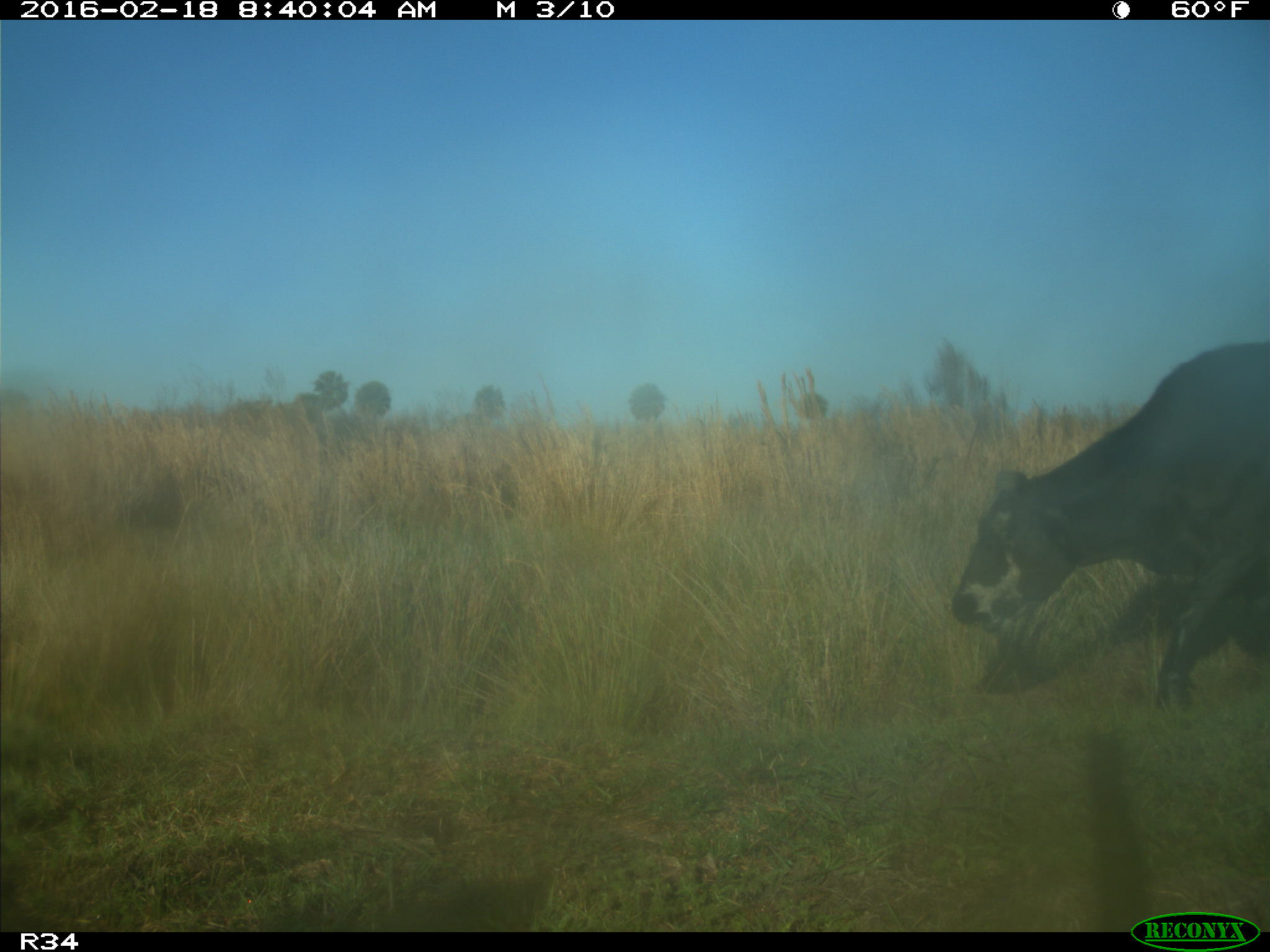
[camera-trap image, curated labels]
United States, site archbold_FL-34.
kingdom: Animalia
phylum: Chordata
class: Mammalia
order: Artiodactyla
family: Bovidae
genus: Bos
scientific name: Bos taurus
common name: domestic cow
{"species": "Bos taurus (domestic cow)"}